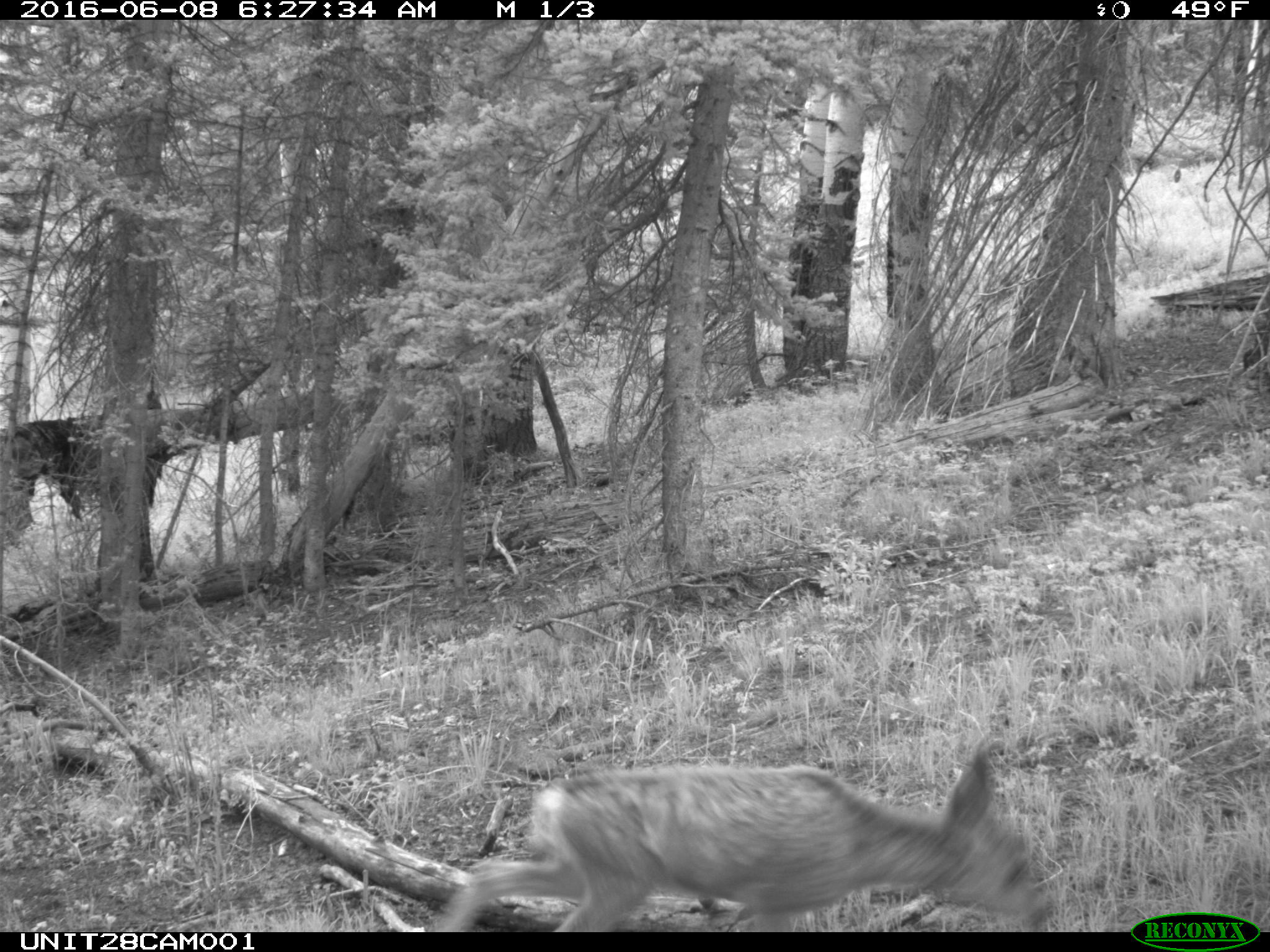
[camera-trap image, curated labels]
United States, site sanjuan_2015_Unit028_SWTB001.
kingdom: Animalia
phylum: Chordata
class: Mammalia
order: Artiodactyla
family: Cervidae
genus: Odocoileus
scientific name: Odocoileus hemionus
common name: mule deer